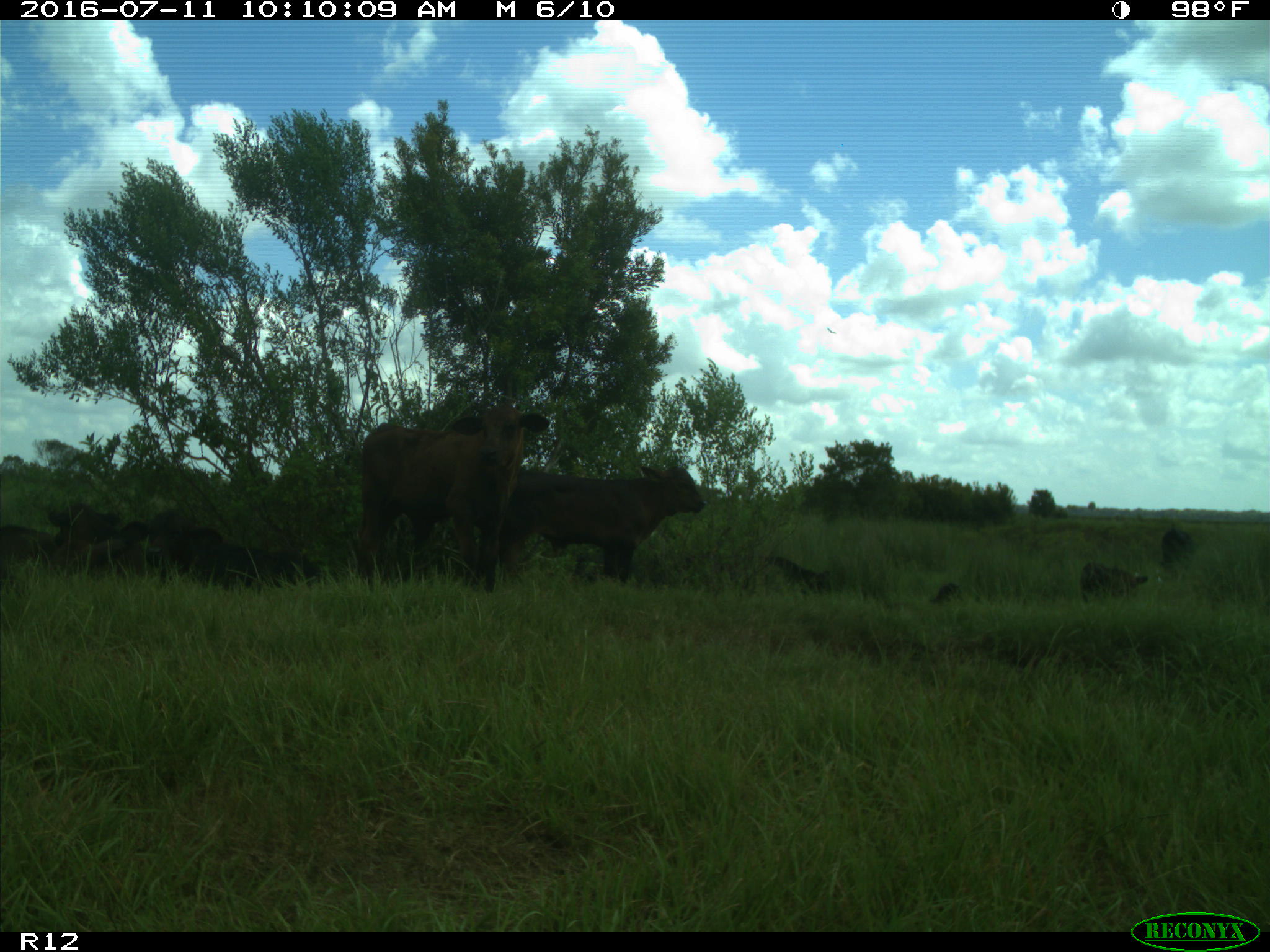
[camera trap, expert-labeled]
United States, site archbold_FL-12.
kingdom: Animalia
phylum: Chordata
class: Mammalia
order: Artiodactyla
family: Bovidae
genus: Bos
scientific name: Bos taurus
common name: domestic cow